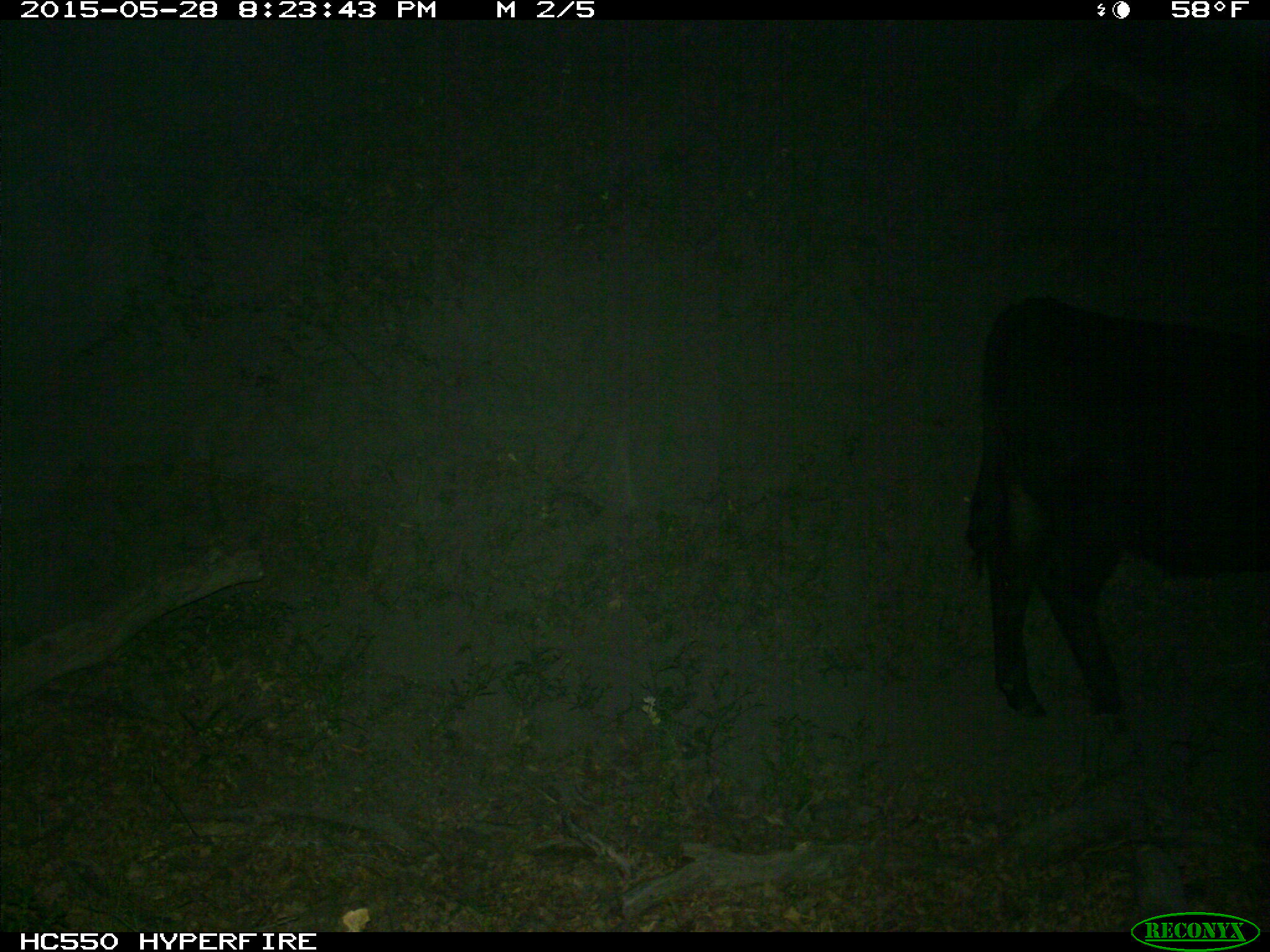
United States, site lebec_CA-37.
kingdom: Animalia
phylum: Chordata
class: Mammalia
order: Artiodactyla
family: Bovidae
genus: Bos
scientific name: Bos taurus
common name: domestic cow